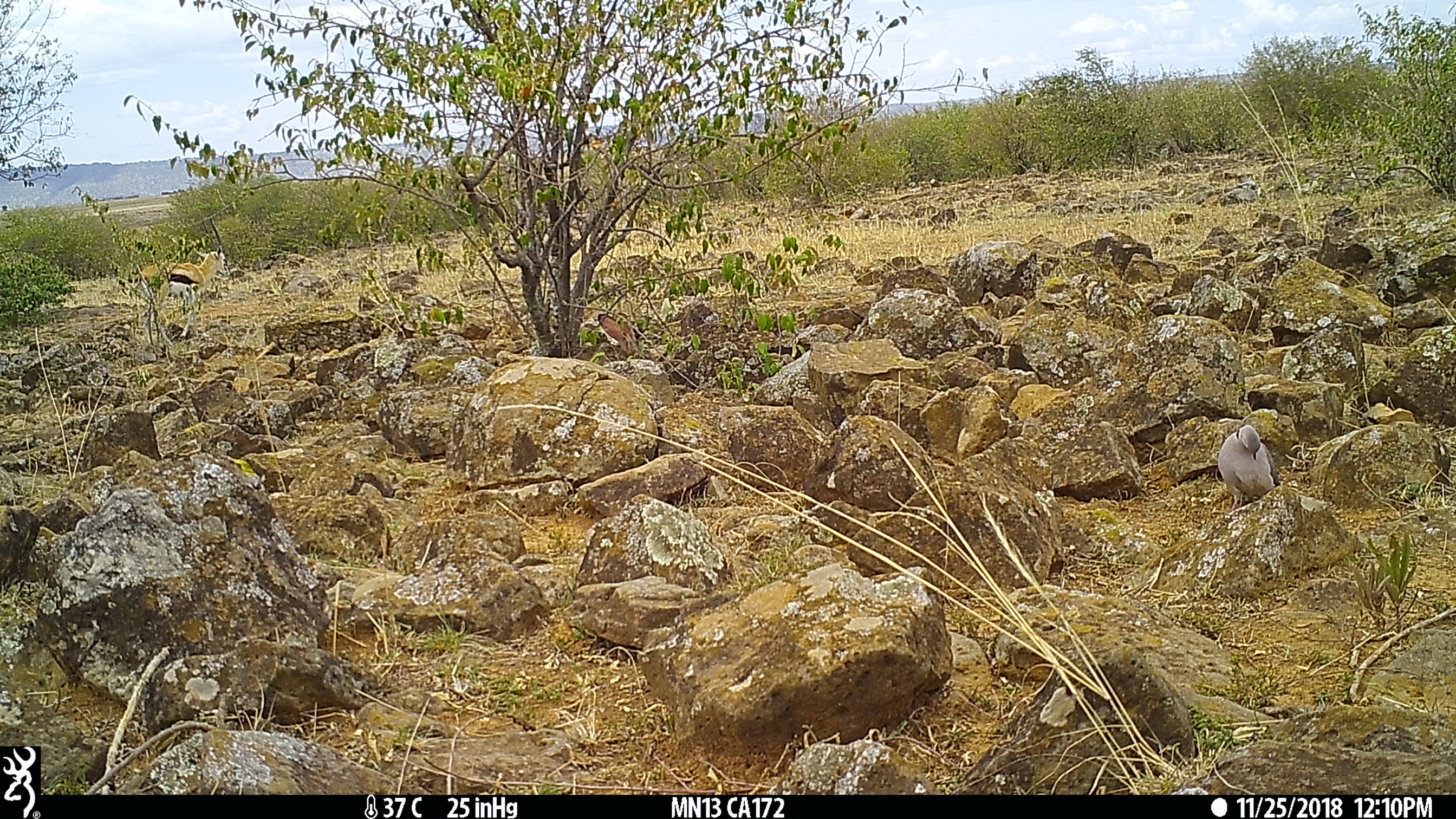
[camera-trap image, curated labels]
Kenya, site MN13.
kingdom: Animalia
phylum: Chordata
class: Aves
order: Columbiformes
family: Columbidae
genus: Streptopelia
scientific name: Streptopelia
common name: collared dove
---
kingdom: Animalia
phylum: Chordata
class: Mammalia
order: Artiodactyla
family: Bovidae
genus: Eudorcas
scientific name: Eudorcas thomsonii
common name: thomon's gazelle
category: gazelle thomsons